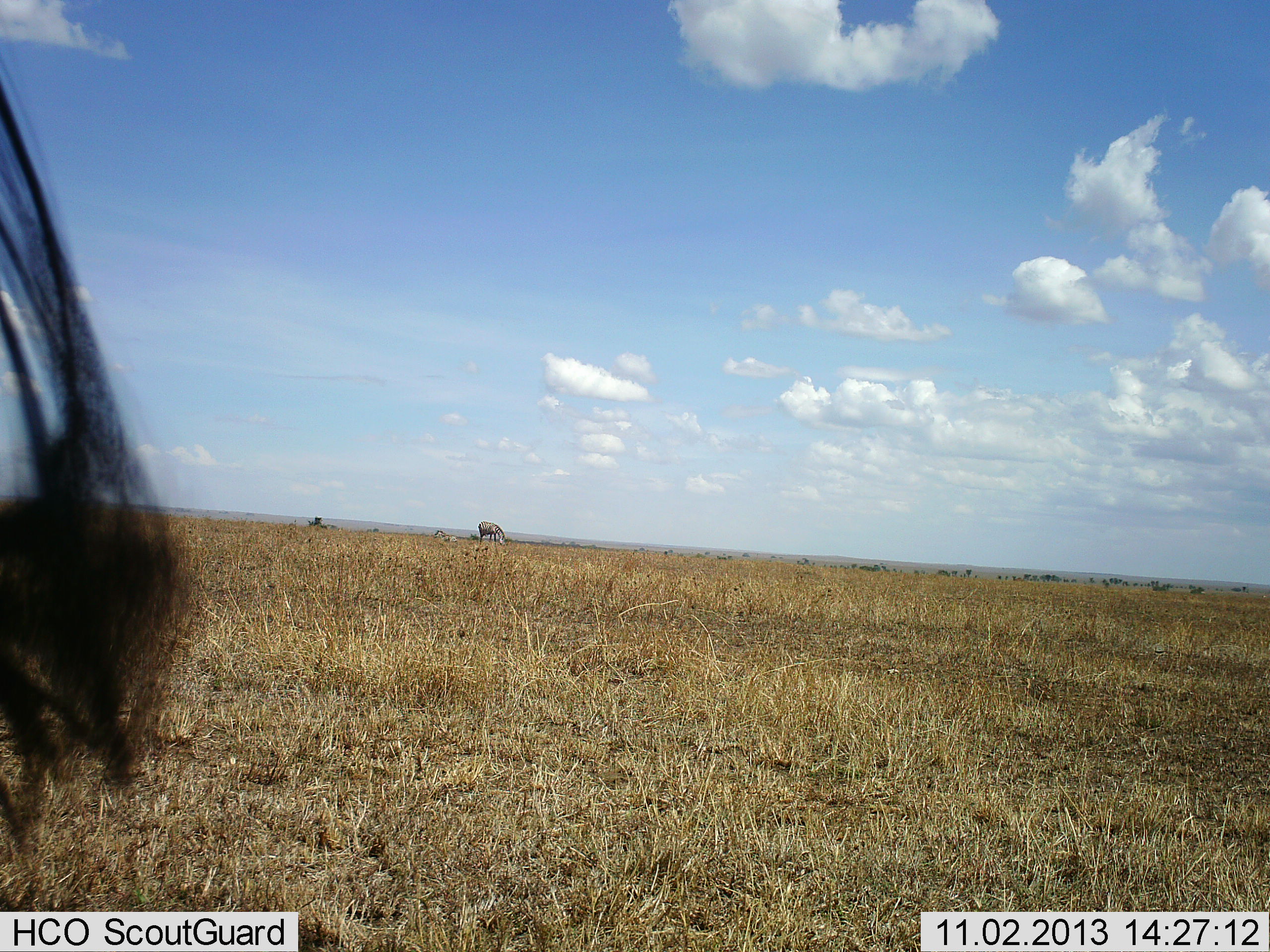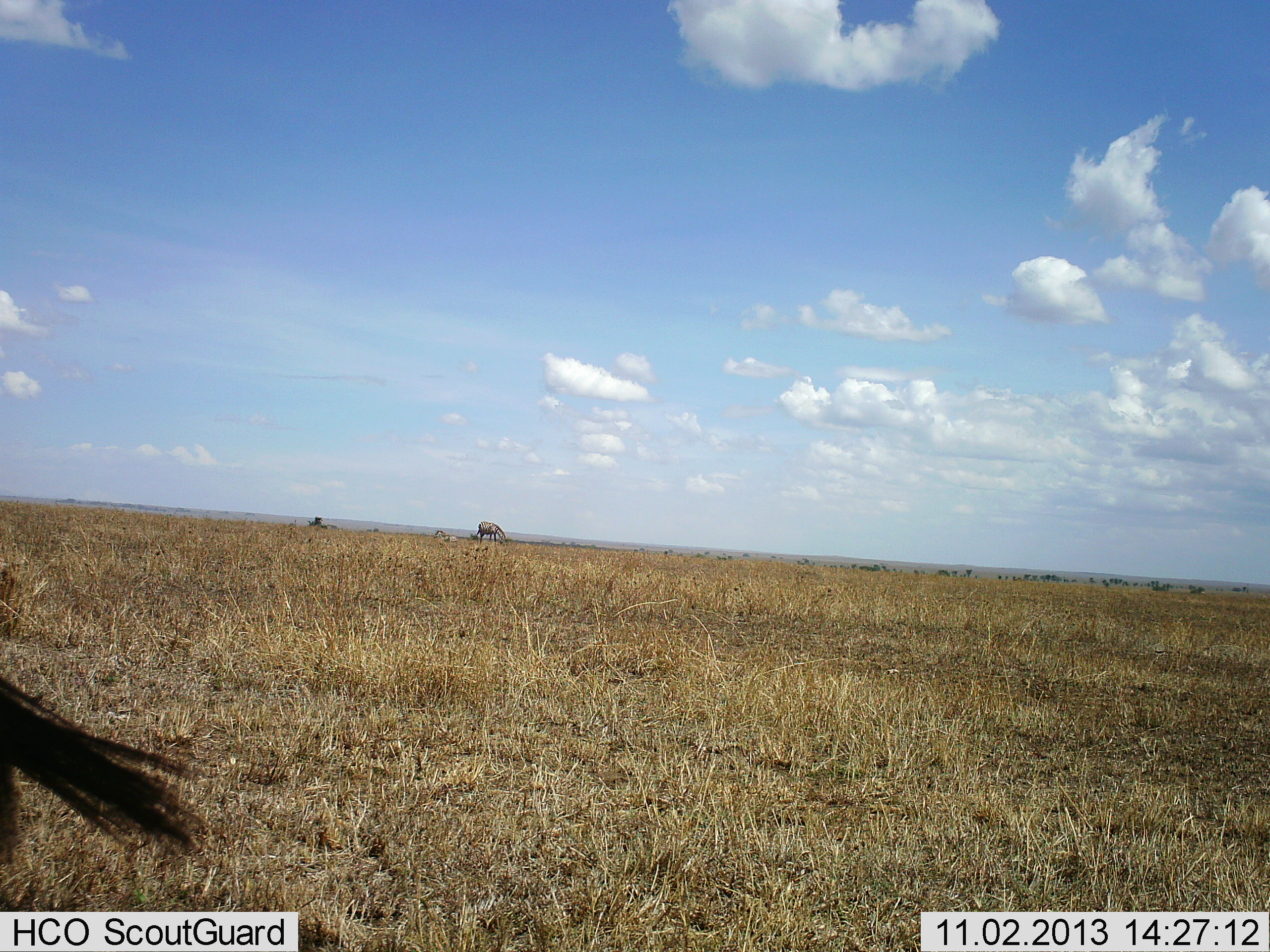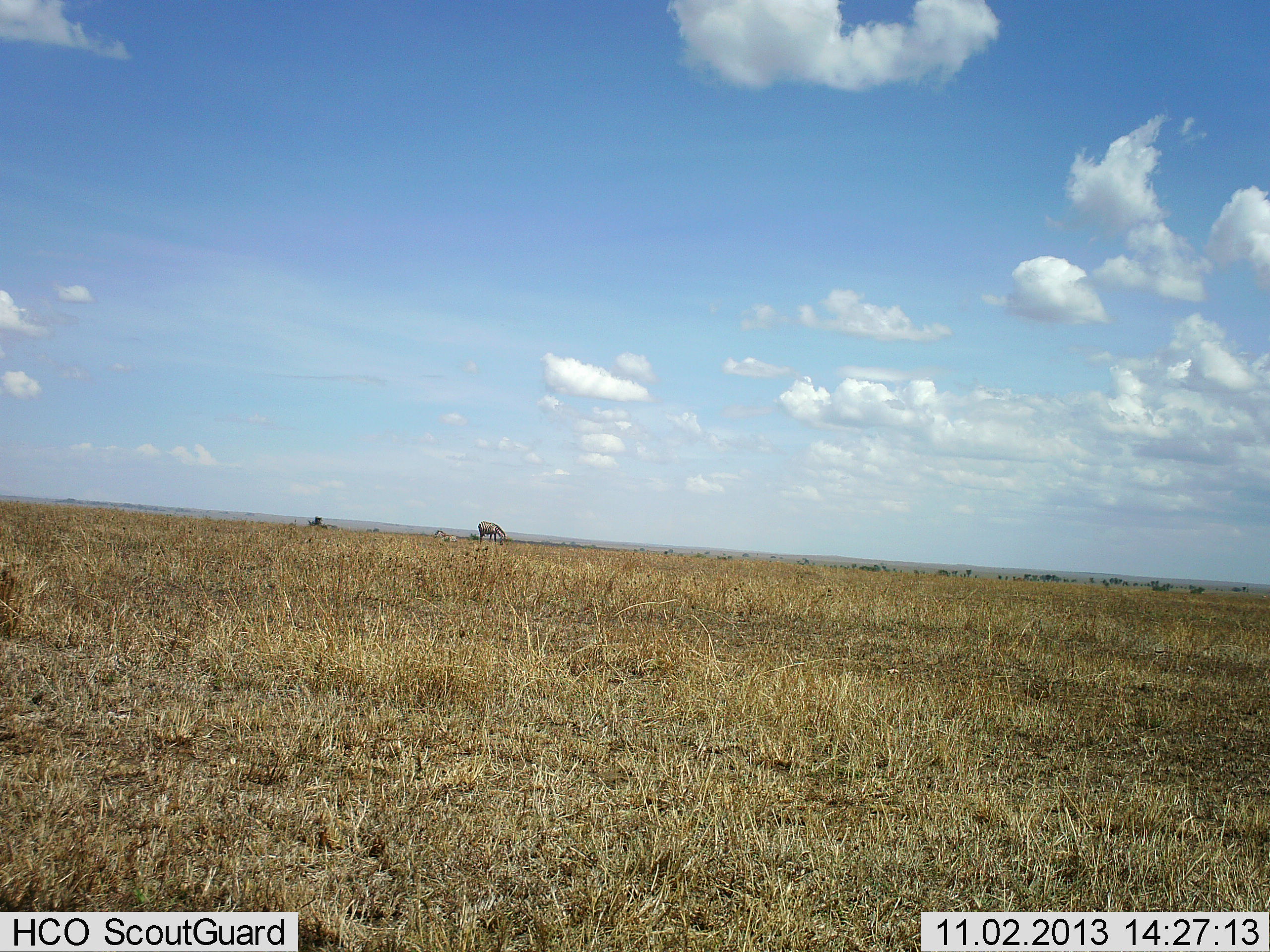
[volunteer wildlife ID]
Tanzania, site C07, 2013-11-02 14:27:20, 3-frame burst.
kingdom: Animalia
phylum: Chordata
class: Mammalia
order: Artiodactyla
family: Bovidae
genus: Connochaetes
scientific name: Connochaetes taurinus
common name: blue wildebeest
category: wildebeest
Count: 2.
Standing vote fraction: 70%.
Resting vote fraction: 0%.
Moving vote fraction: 40%.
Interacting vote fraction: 0%.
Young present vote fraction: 0%.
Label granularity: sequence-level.